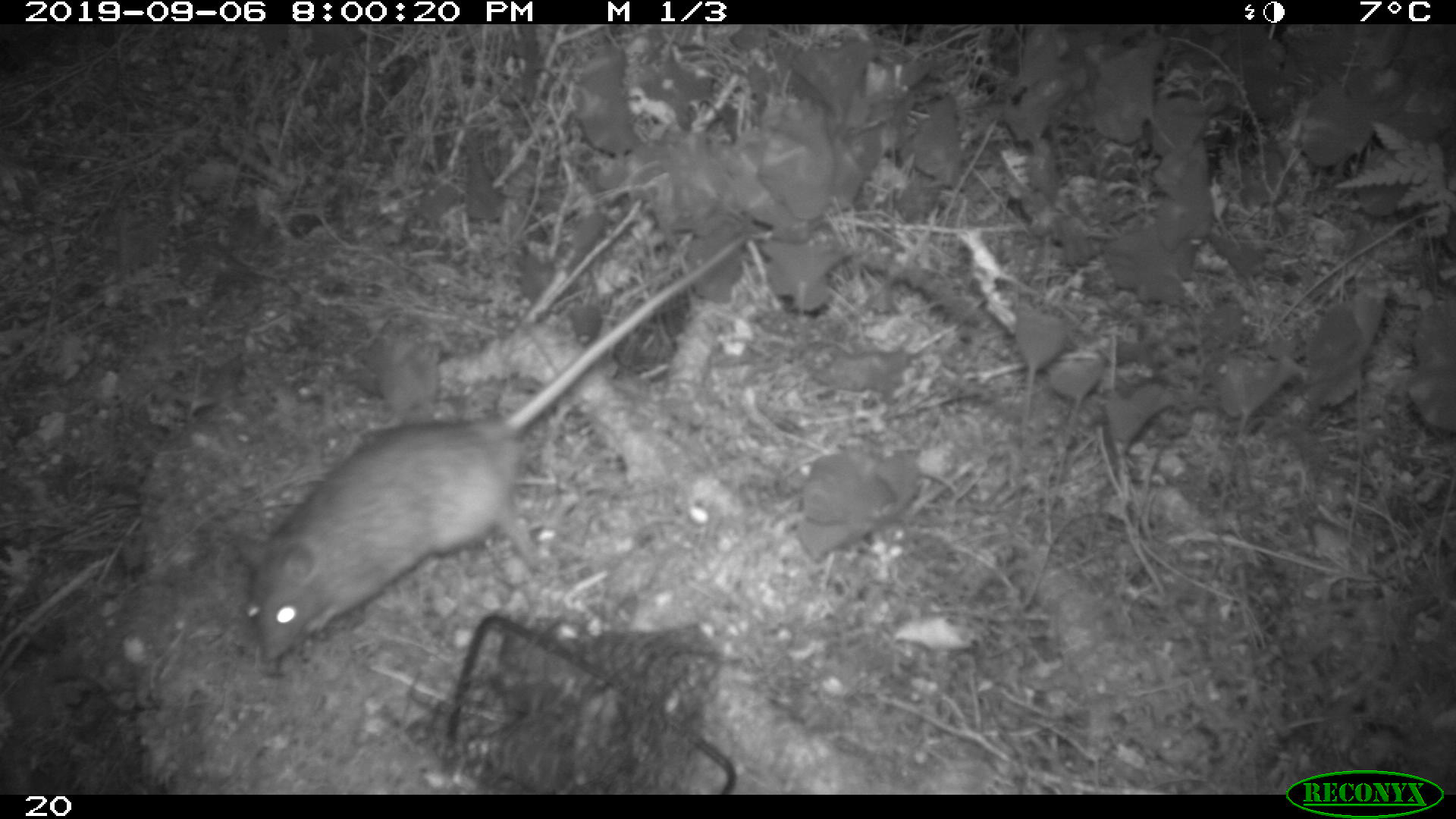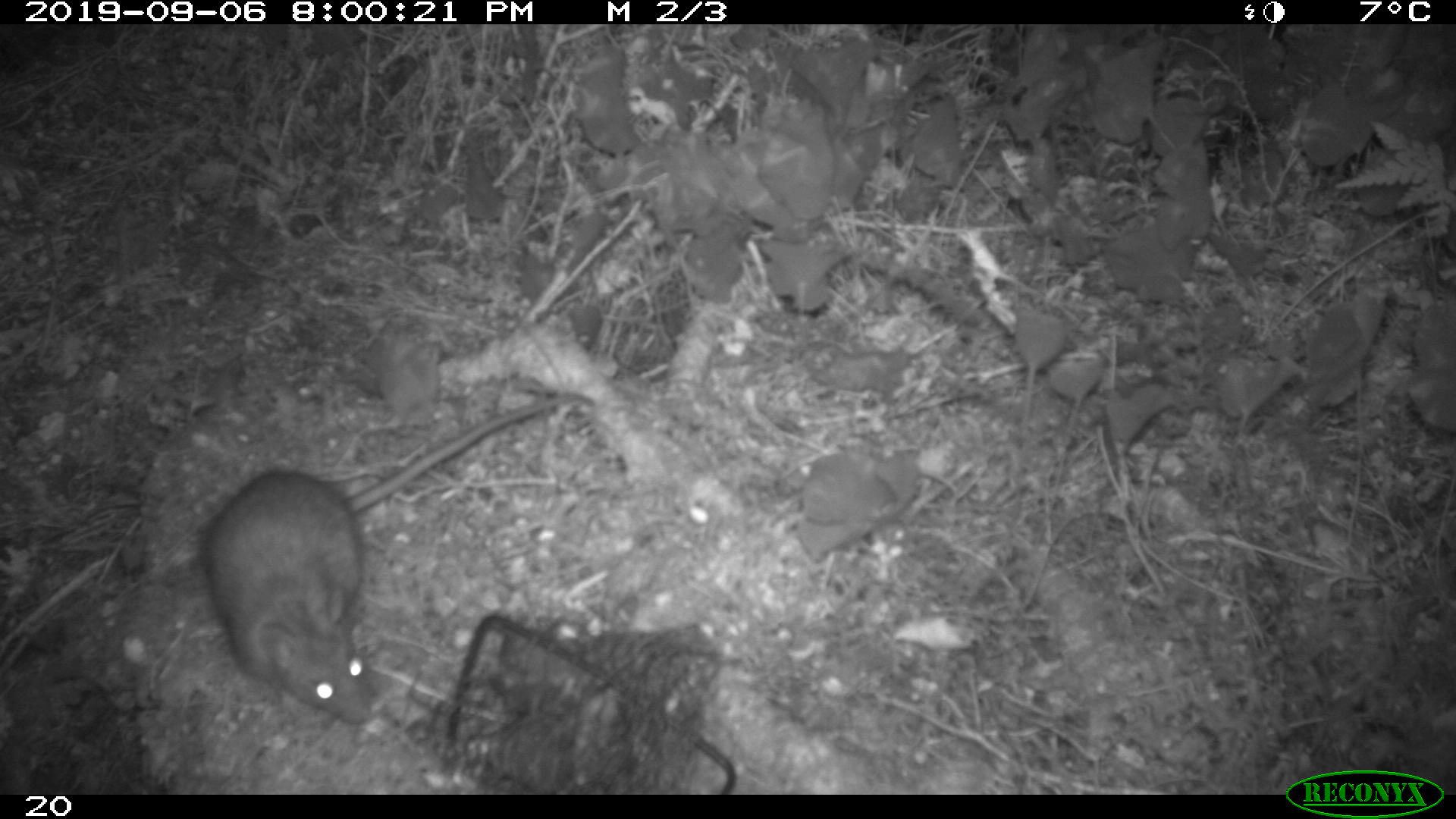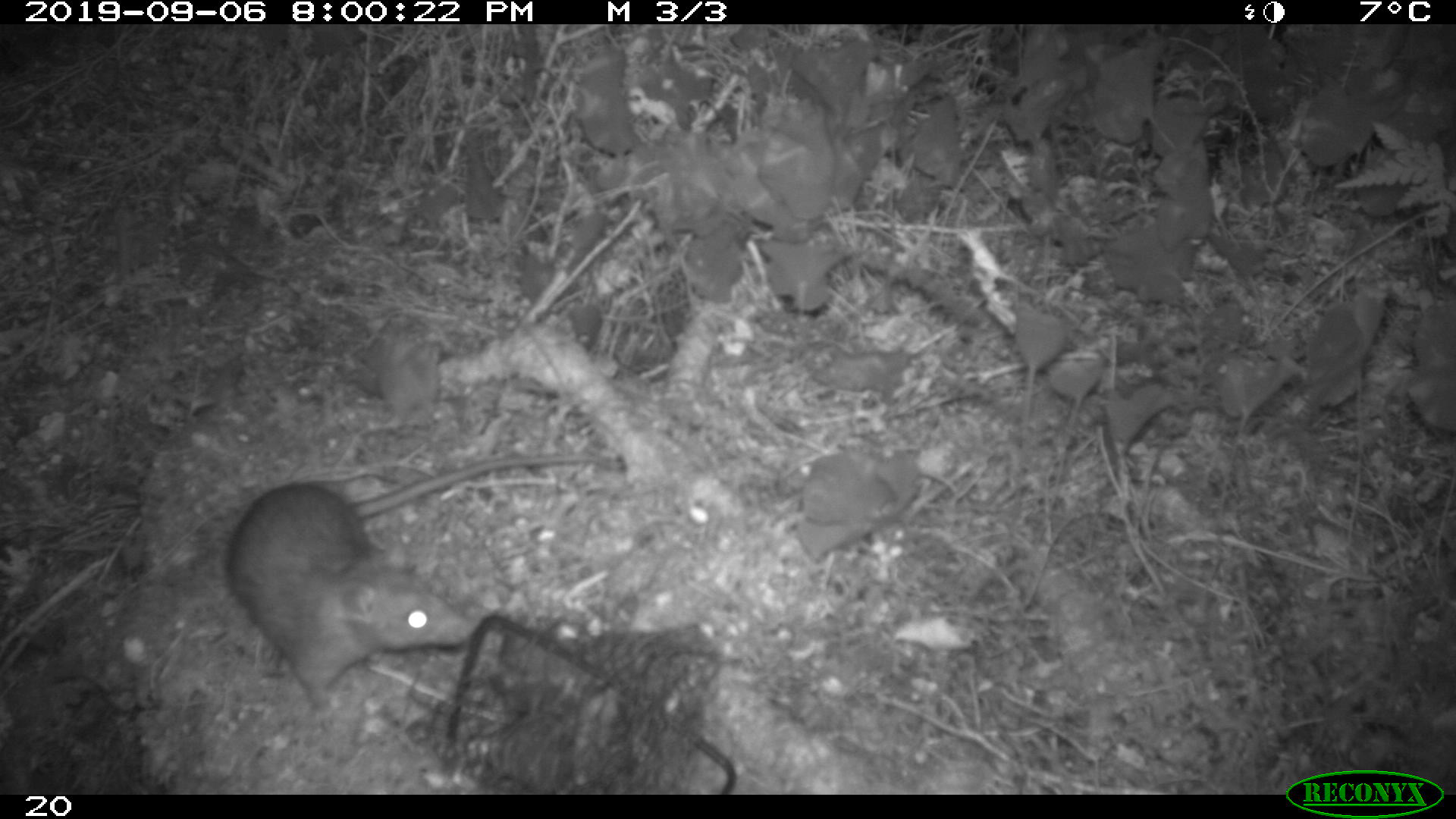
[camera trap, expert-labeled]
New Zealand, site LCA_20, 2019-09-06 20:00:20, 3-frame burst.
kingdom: Animalia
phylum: Chordata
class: Mammalia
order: Rodentia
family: Muridae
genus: Rattus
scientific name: Rattus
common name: rat